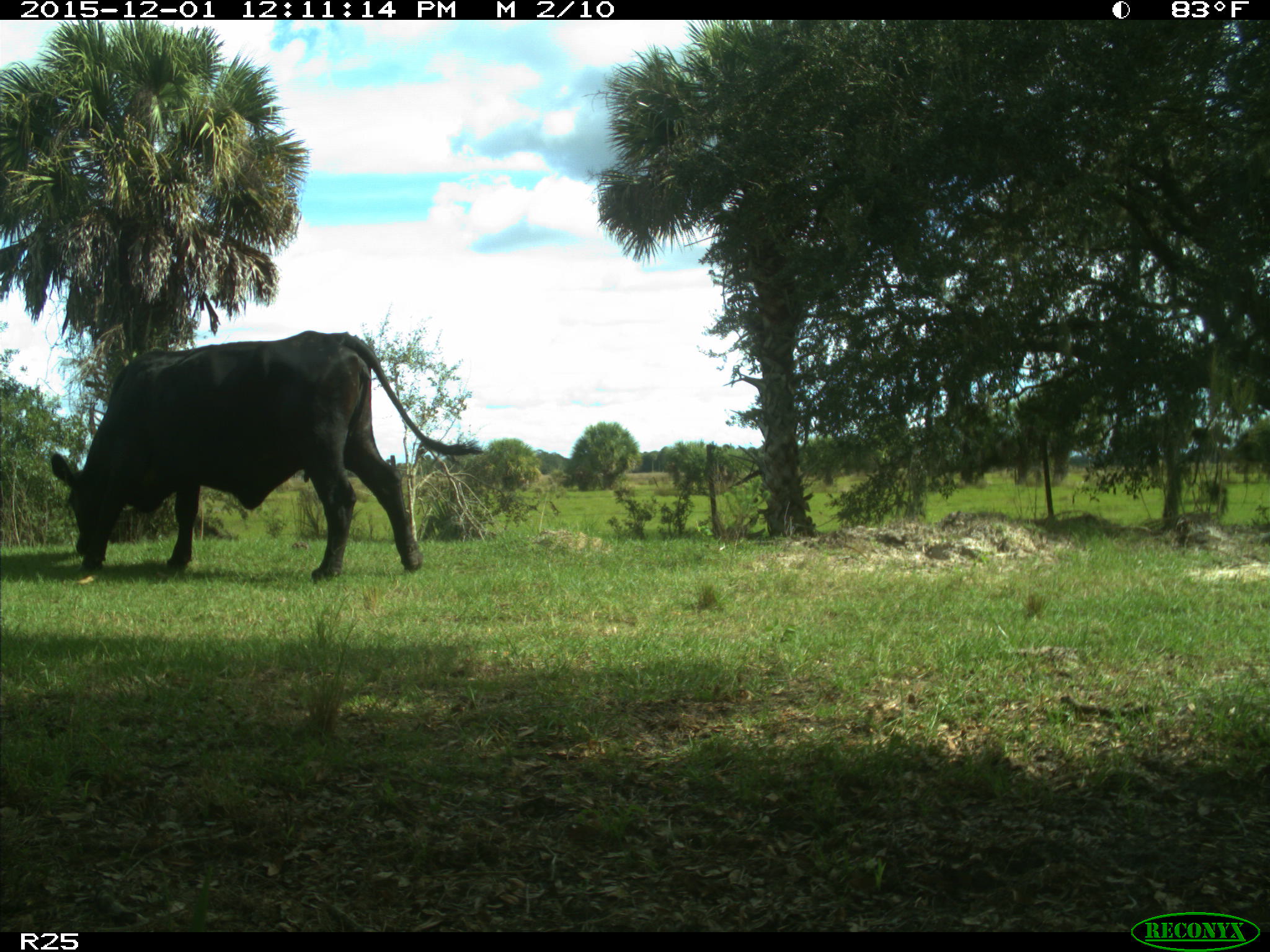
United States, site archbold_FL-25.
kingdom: Animalia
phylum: Chordata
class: Mammalia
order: Artiodactyla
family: Bovidae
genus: Bos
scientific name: Bos taurus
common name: domestic cow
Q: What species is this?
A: Bos taurus (domestic cow).